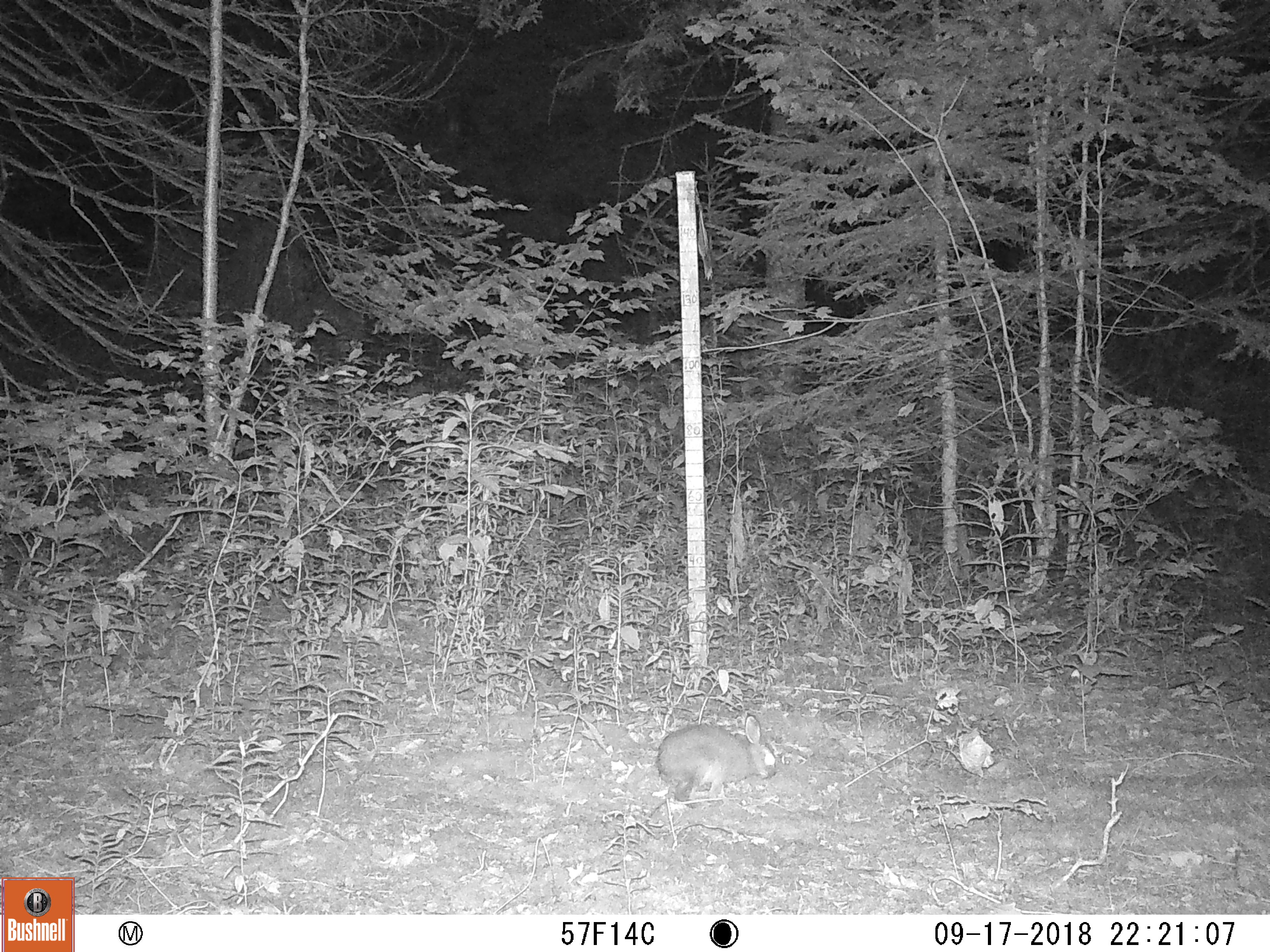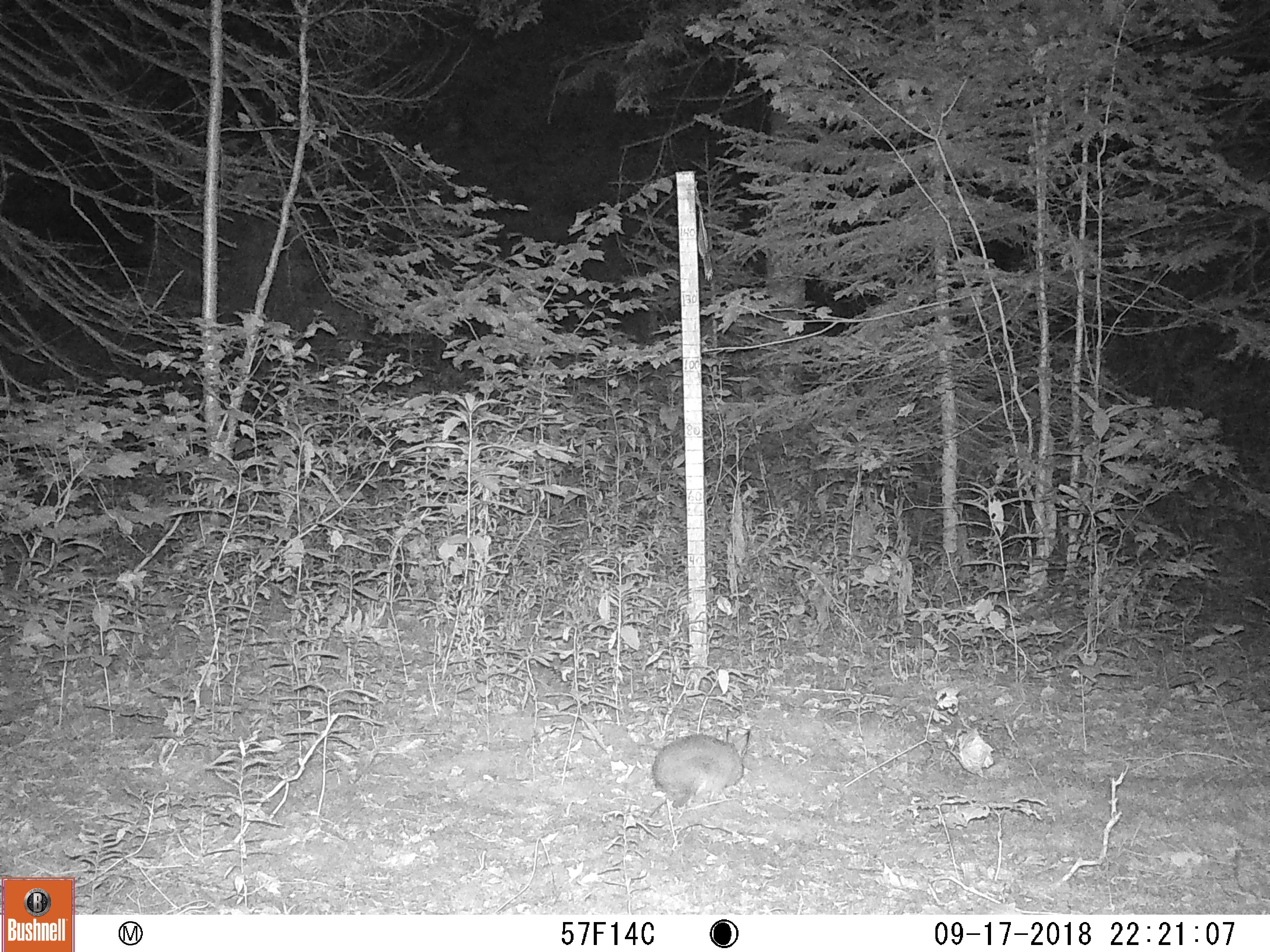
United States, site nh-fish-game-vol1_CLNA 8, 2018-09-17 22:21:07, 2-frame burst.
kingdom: Animalia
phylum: Chordata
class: Mammalia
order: Lagomorpha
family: Leporidae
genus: Lepus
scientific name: Lepus americanus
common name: snowshoe hare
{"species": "snowshoe hare (Lepus americanus)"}